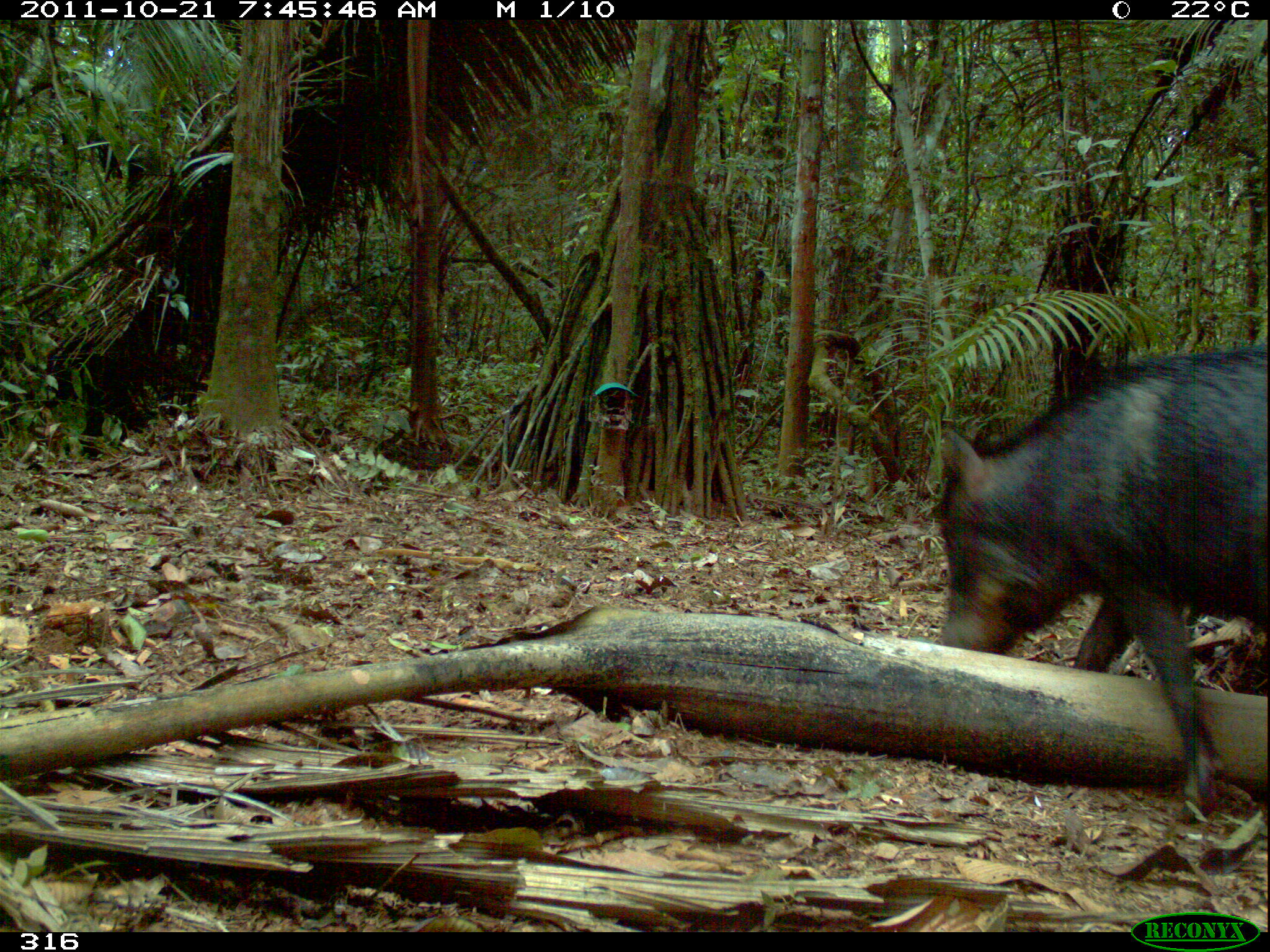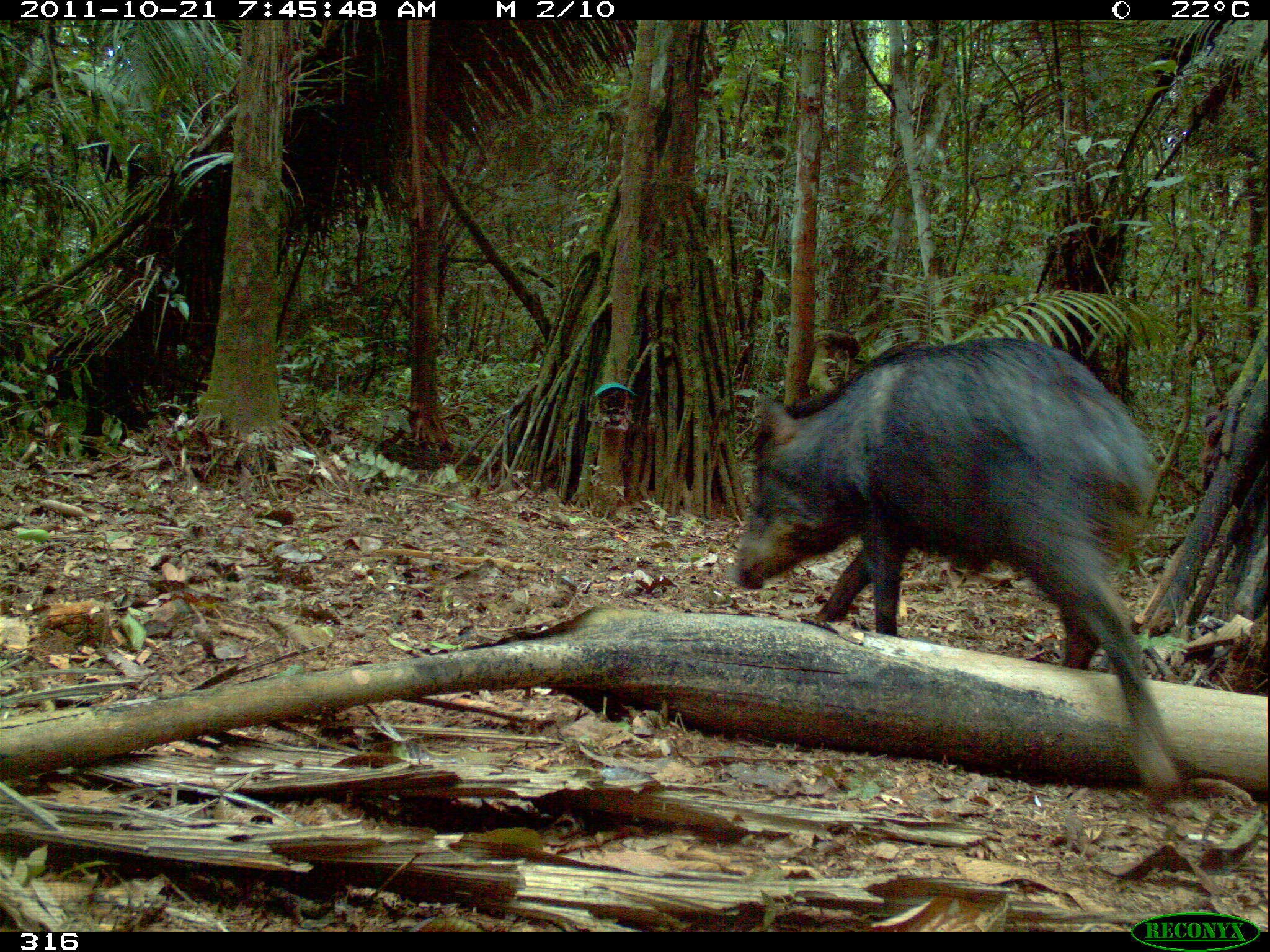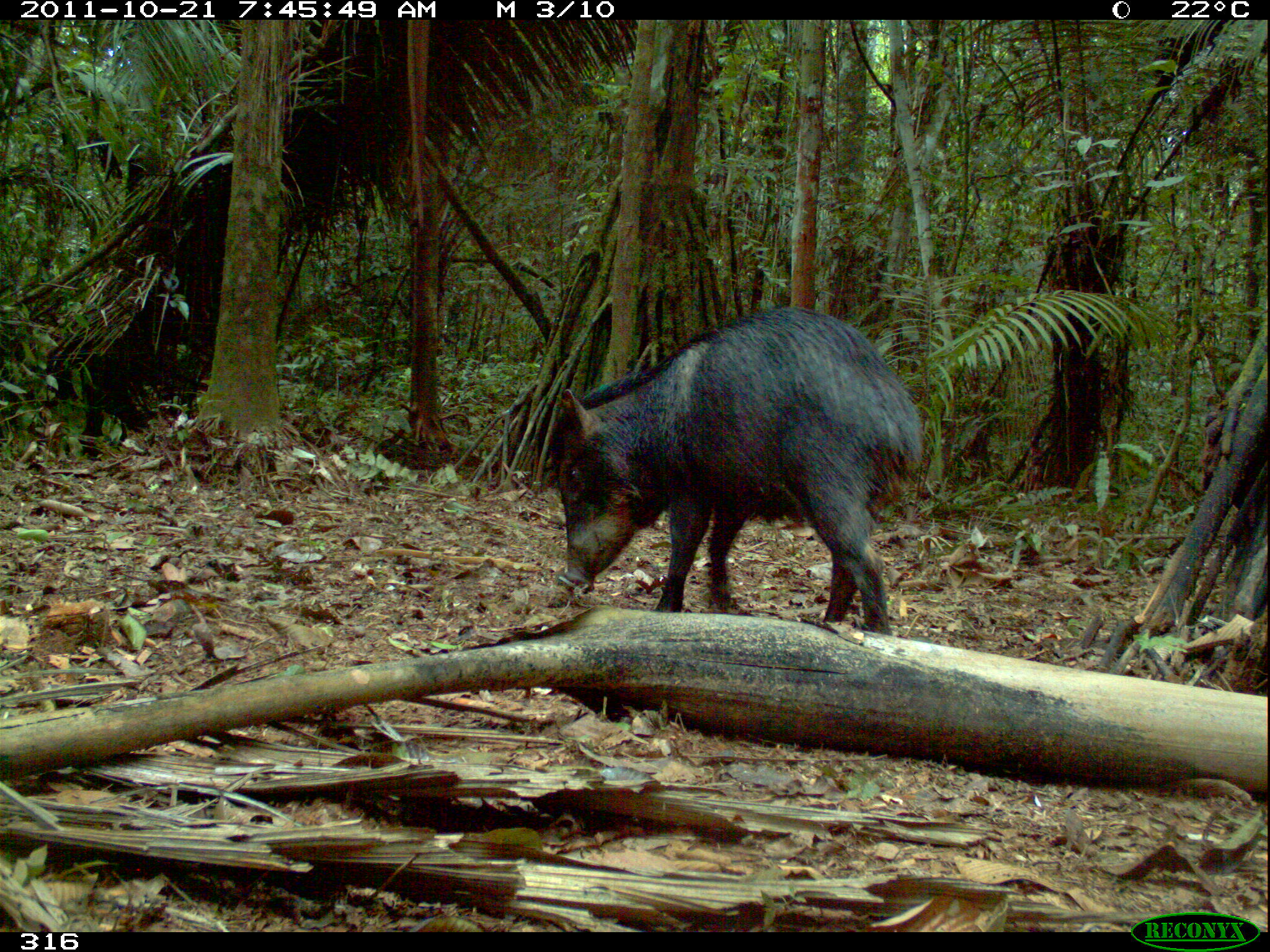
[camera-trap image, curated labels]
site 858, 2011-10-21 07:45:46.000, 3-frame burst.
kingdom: Animalia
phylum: Chordata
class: Mammalia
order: Artiodactyla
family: Tayassuidae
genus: Tayassu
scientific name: Tayassu pecari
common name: white-lipped peccary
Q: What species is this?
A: Tayassu pecari (white-lipped peccary).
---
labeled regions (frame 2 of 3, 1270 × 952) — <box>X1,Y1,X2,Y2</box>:
tayassu pecari: <box>725,336,1183,796</box>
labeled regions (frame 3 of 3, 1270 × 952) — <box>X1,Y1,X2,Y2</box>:
tayassu pecari: <box>550,306,926,635</box>